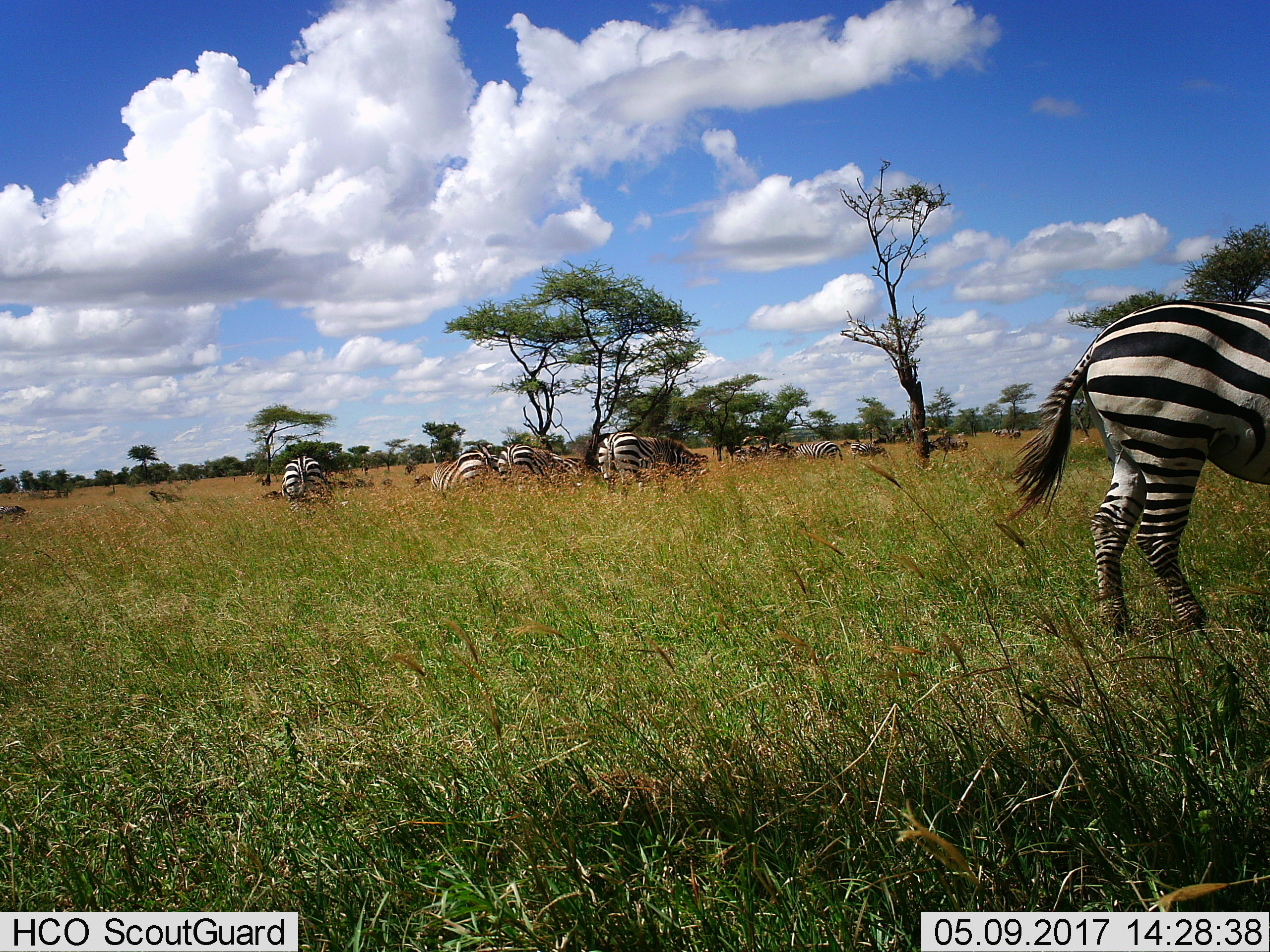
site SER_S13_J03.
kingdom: Animalia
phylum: Chordata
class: Mammalia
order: Perissodactyla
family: Equidae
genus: Equus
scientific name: Equus quagga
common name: plains zebra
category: zebraplains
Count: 10.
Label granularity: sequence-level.